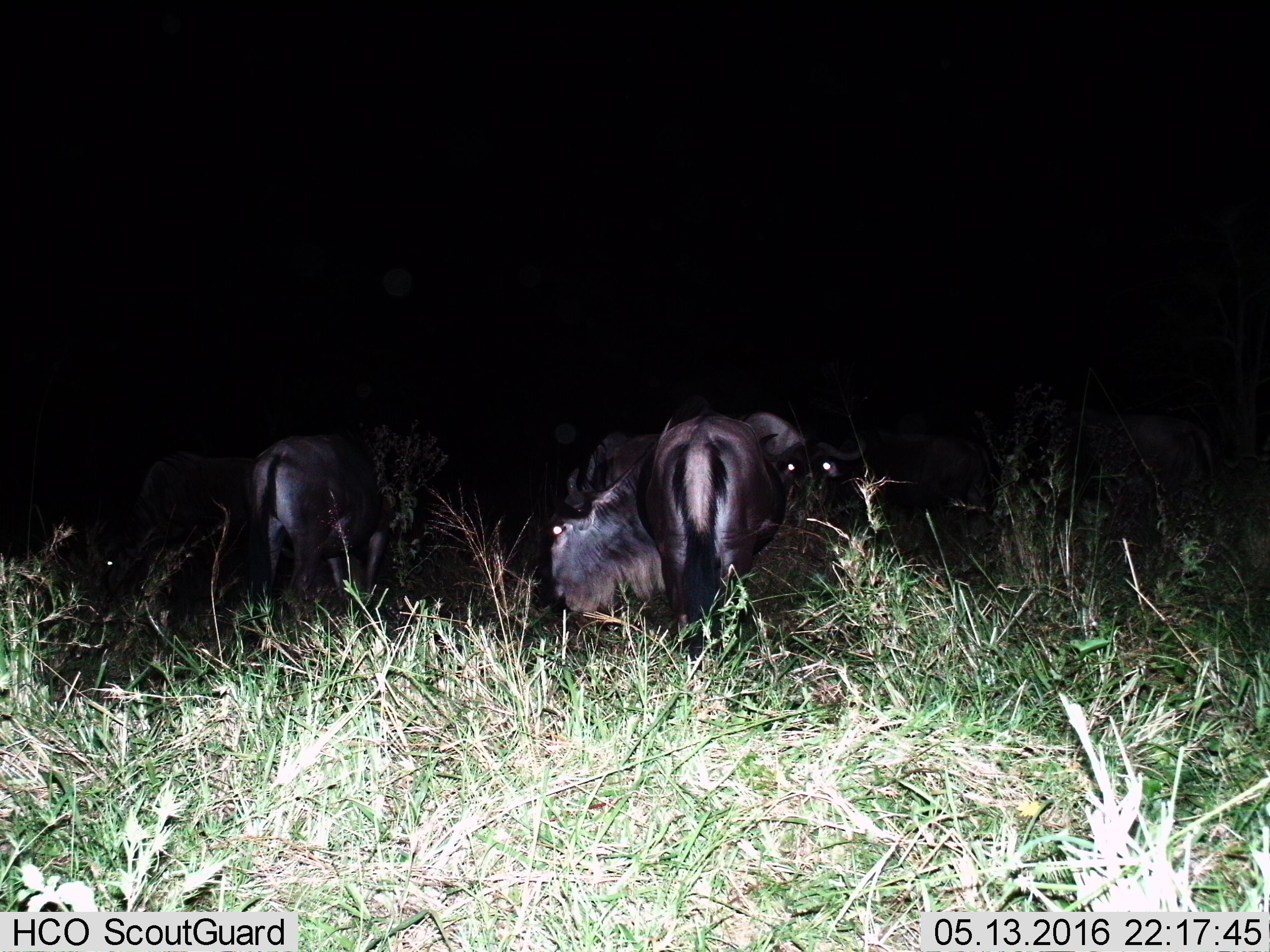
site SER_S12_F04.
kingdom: Animalia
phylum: Chordata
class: Mammalia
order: Artiodactyla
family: Bovidae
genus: Connochaetes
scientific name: Connochaetes taurinus taurinus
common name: blue wildebeest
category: wildebeestblue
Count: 5.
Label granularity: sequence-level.